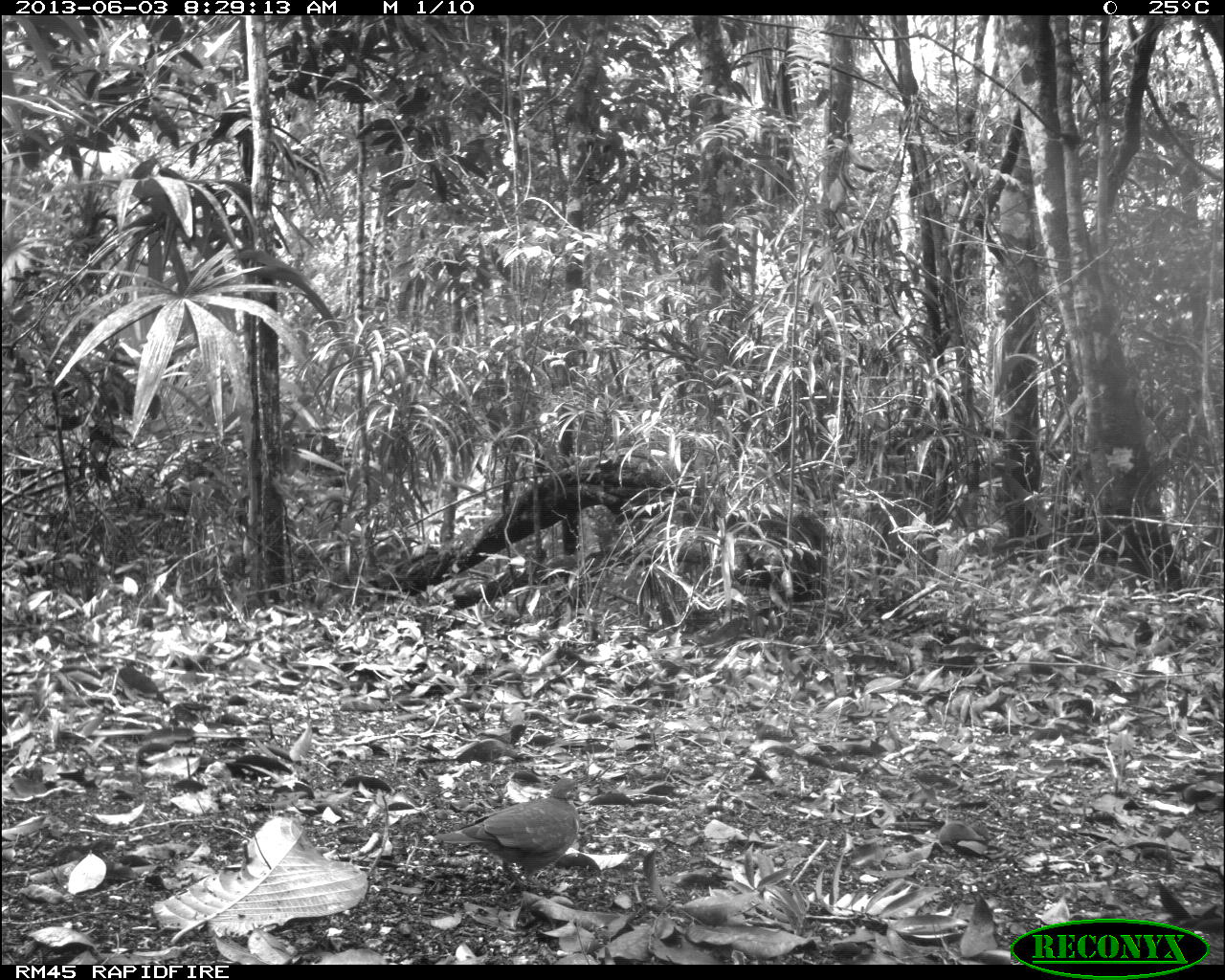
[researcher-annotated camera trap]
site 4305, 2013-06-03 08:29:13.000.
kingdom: Animalia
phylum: Chordata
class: Aves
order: Columbiformes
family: Columbidae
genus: Geotrygon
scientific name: Geotrygon montana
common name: ruddy quail-dove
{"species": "Geotrygon montana (ruddy quail-dove)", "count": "1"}